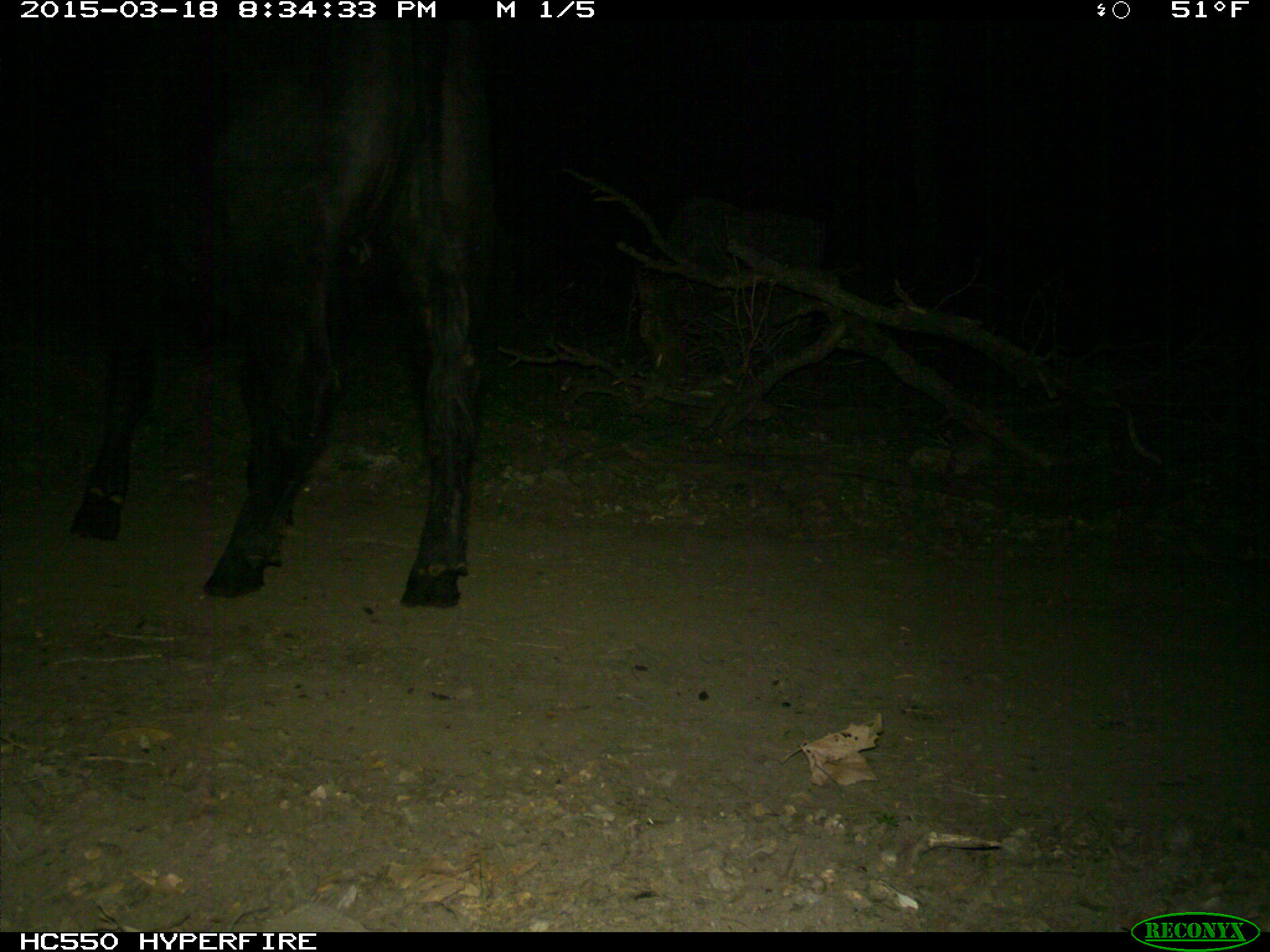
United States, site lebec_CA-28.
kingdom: Animalia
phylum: Chordata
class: Mammalia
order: Artiodactyla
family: Bovidae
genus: Bos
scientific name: Bos taurus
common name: domestic cow